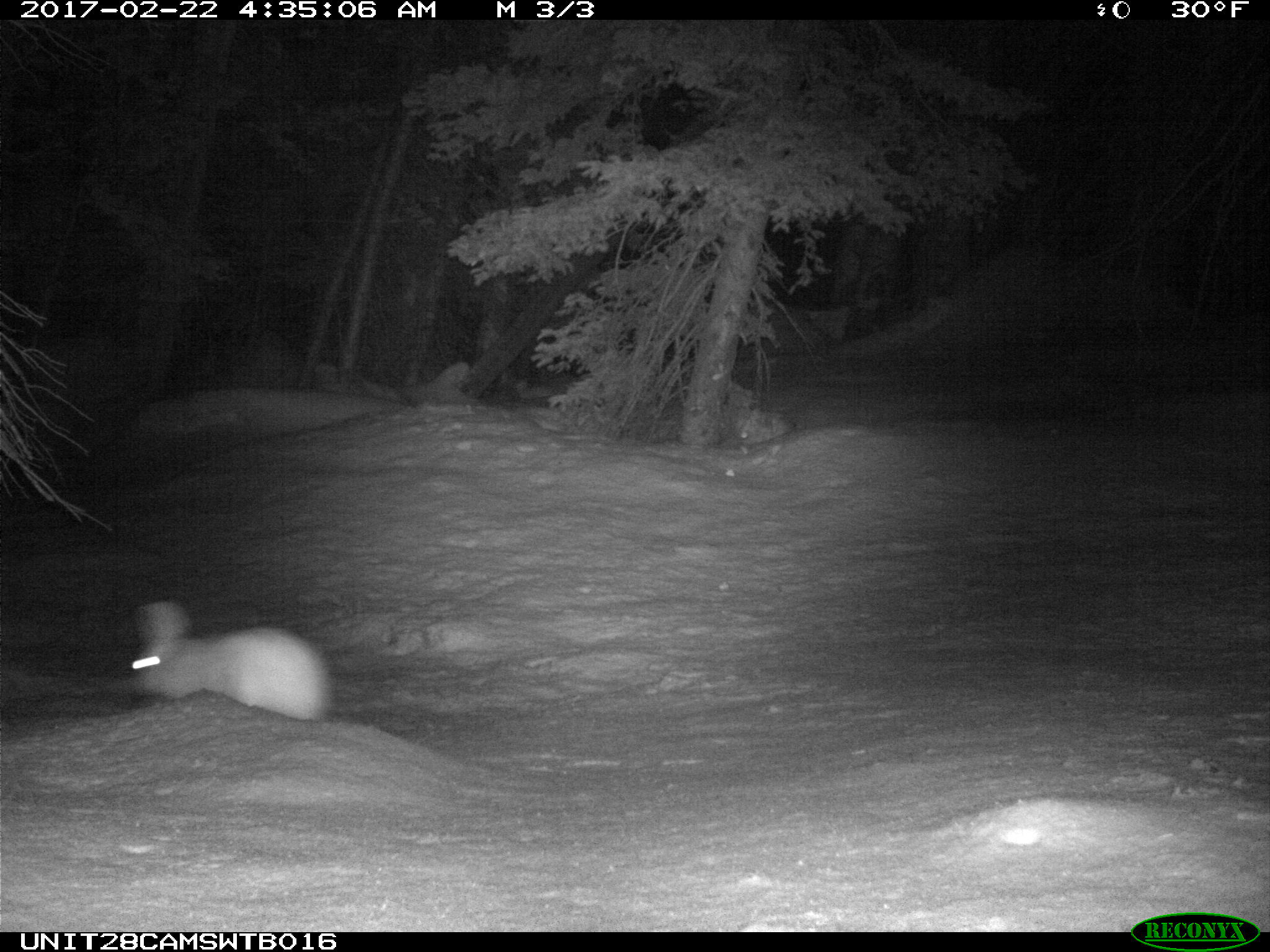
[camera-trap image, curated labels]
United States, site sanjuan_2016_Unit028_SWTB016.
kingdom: Animalia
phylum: Chordata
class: Mammalia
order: Lagomorpha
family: Leporidae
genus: Lepus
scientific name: Lepus americanus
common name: snowshoe hare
Lepus americanus (snowshoe hare).